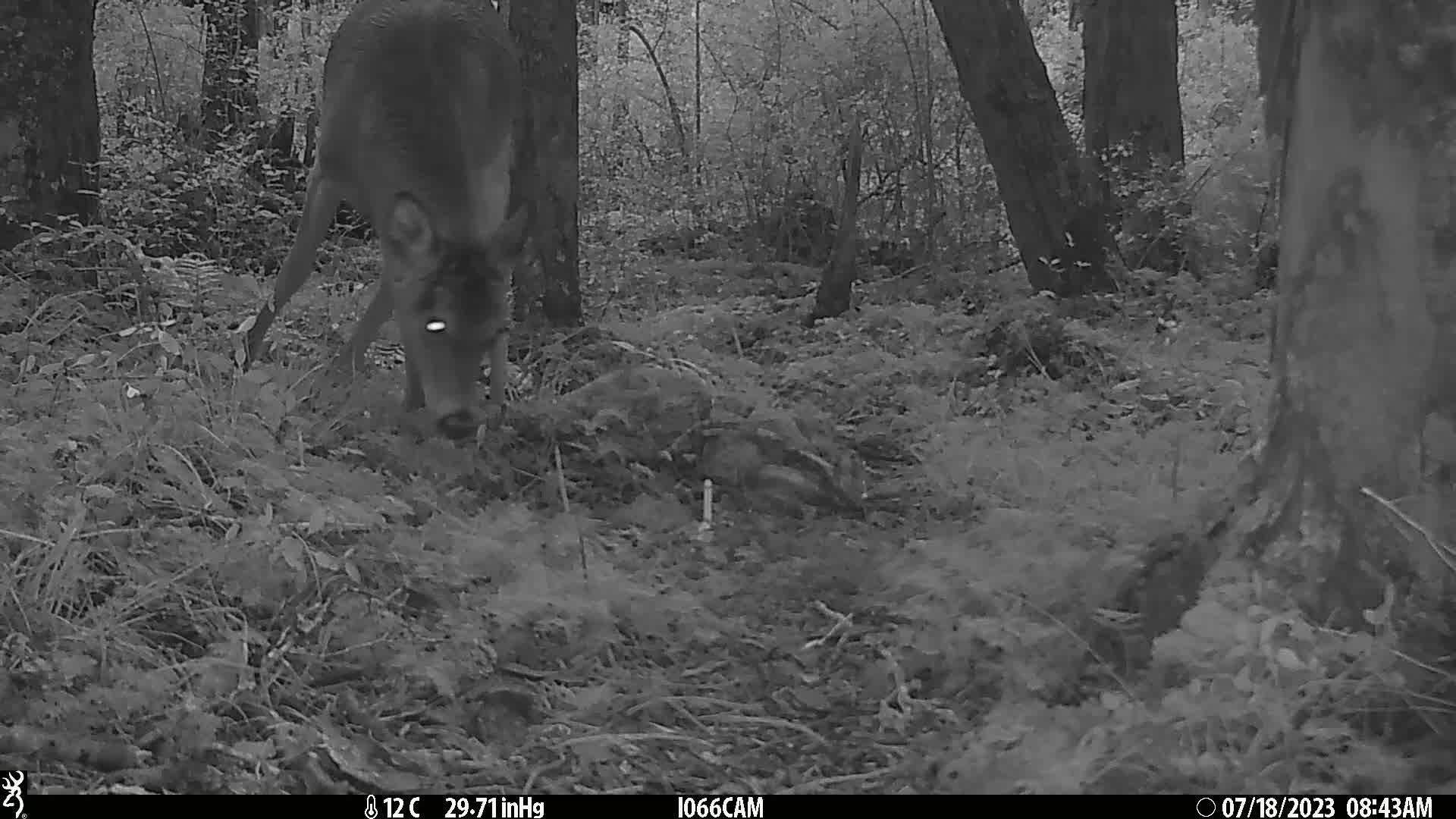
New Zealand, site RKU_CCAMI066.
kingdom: Animalia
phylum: Chordata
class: Mammalia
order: Artiodactyla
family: Cervidae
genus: Odocoileus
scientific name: Odocoileus virginianus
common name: white-tailed deer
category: white tailed deer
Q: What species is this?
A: White tailed deer (white-tailed deer) (Odocoileus virginianus).